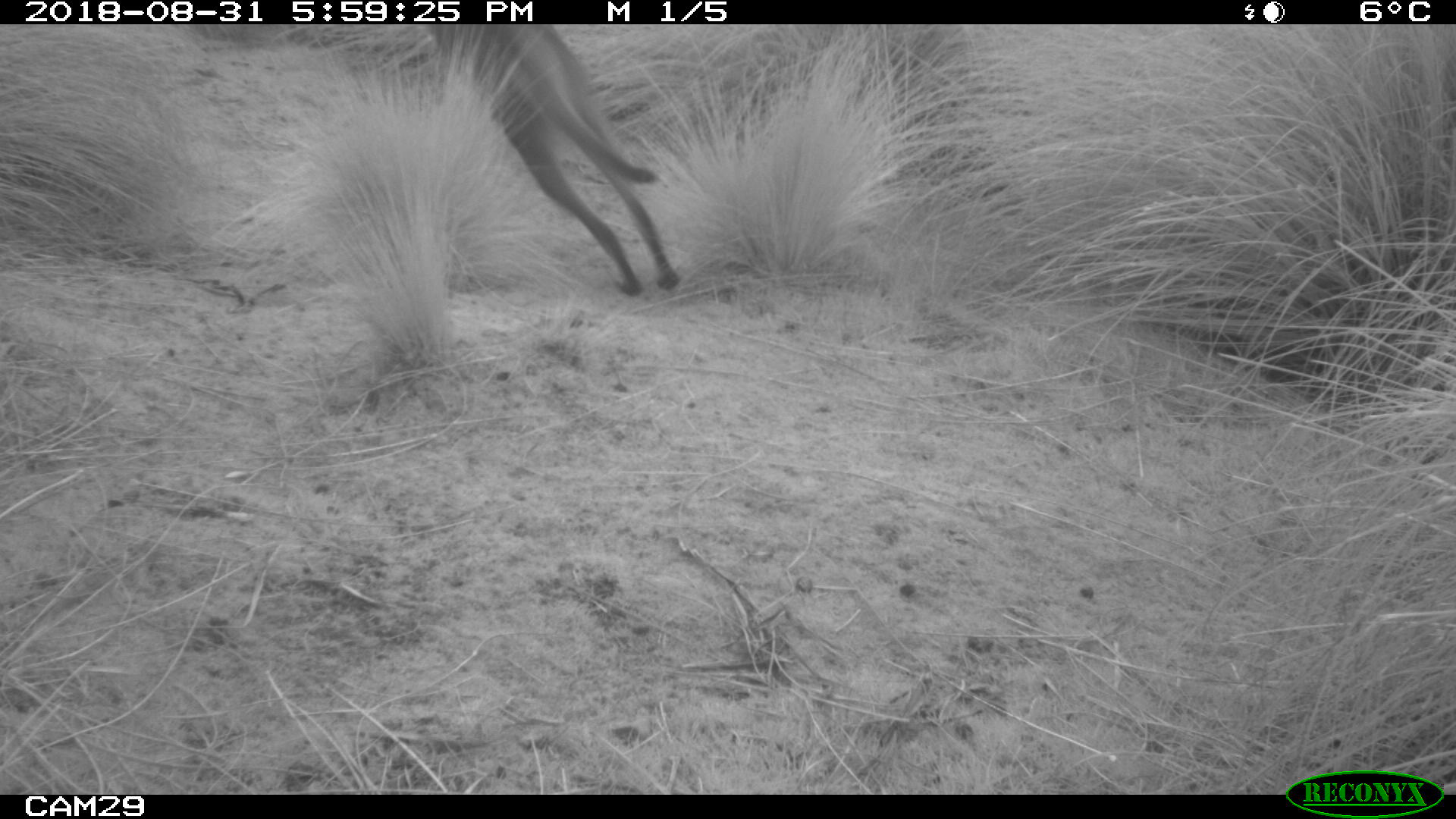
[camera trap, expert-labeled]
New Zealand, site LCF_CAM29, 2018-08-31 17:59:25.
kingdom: Animalia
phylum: Chordata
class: Mammalia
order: Diprotodontia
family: Macropodidae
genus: Notamacropus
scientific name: Notamacropus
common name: wallaby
Wallaby (Notamacropus).